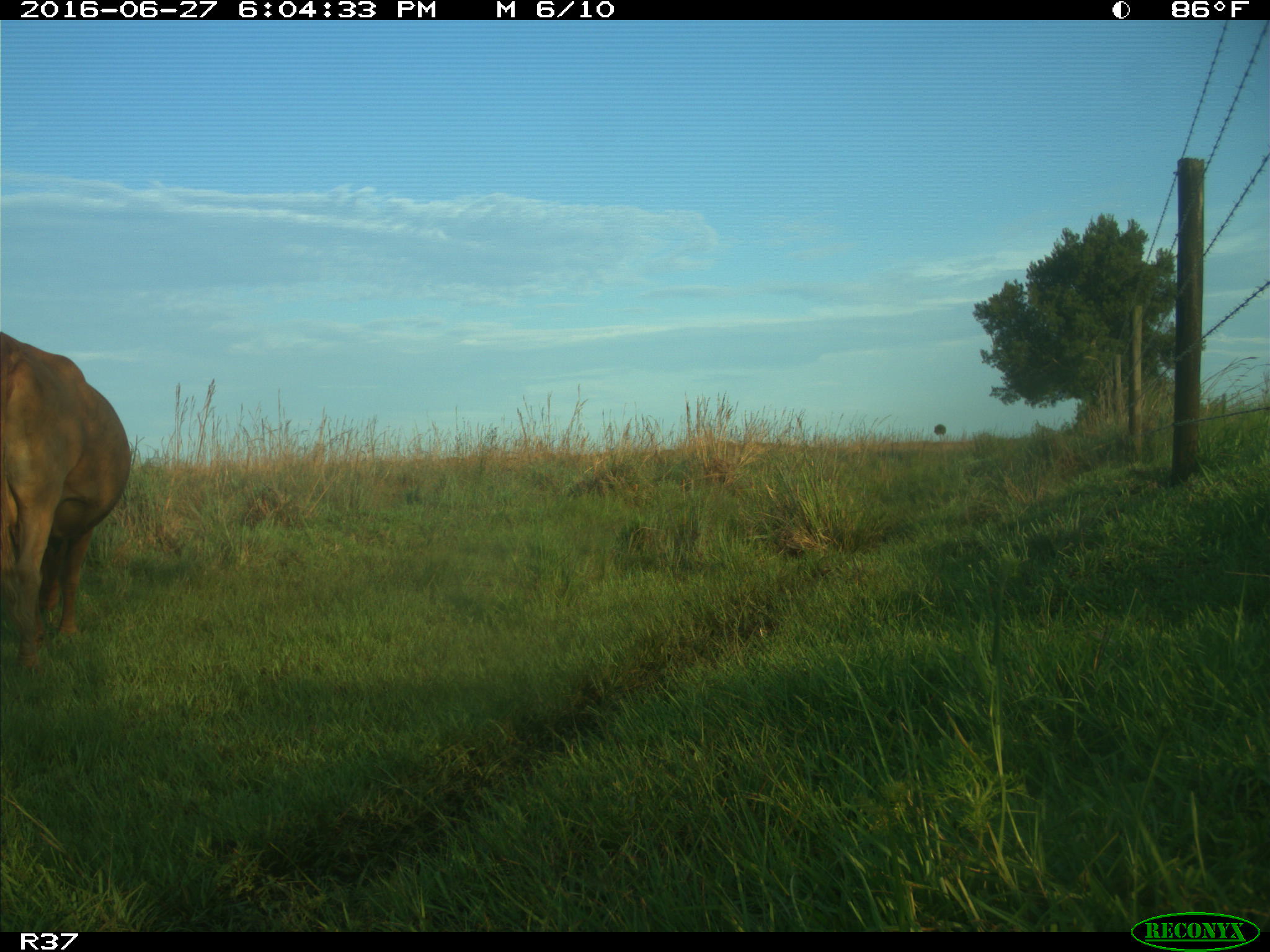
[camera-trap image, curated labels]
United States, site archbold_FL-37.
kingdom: Animalia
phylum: Chordata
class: Mammalia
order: Artiodactyla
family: Bovidae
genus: Bos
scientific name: Bos taurus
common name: domestic cow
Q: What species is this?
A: Bos taurus (domestic cow).